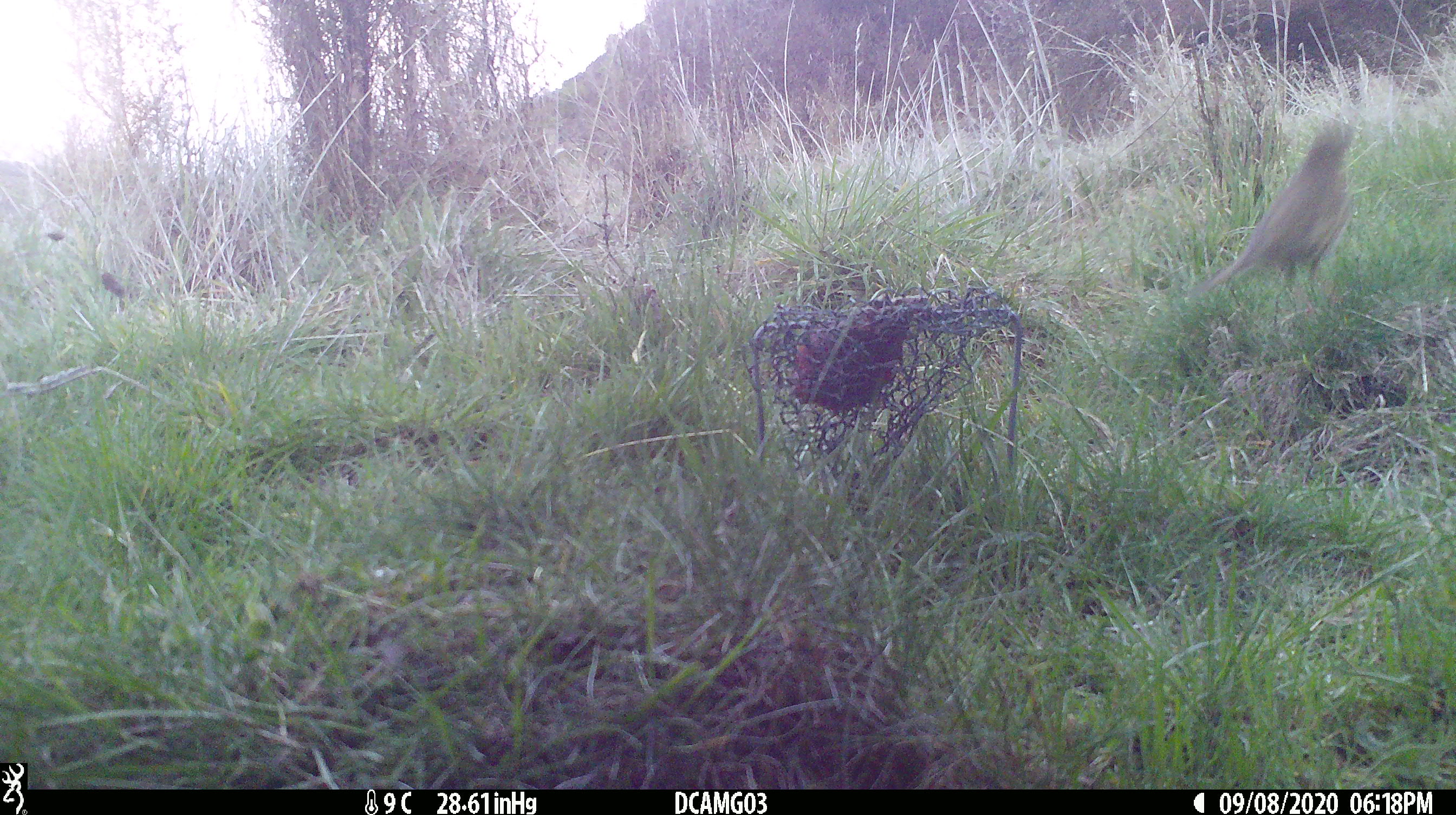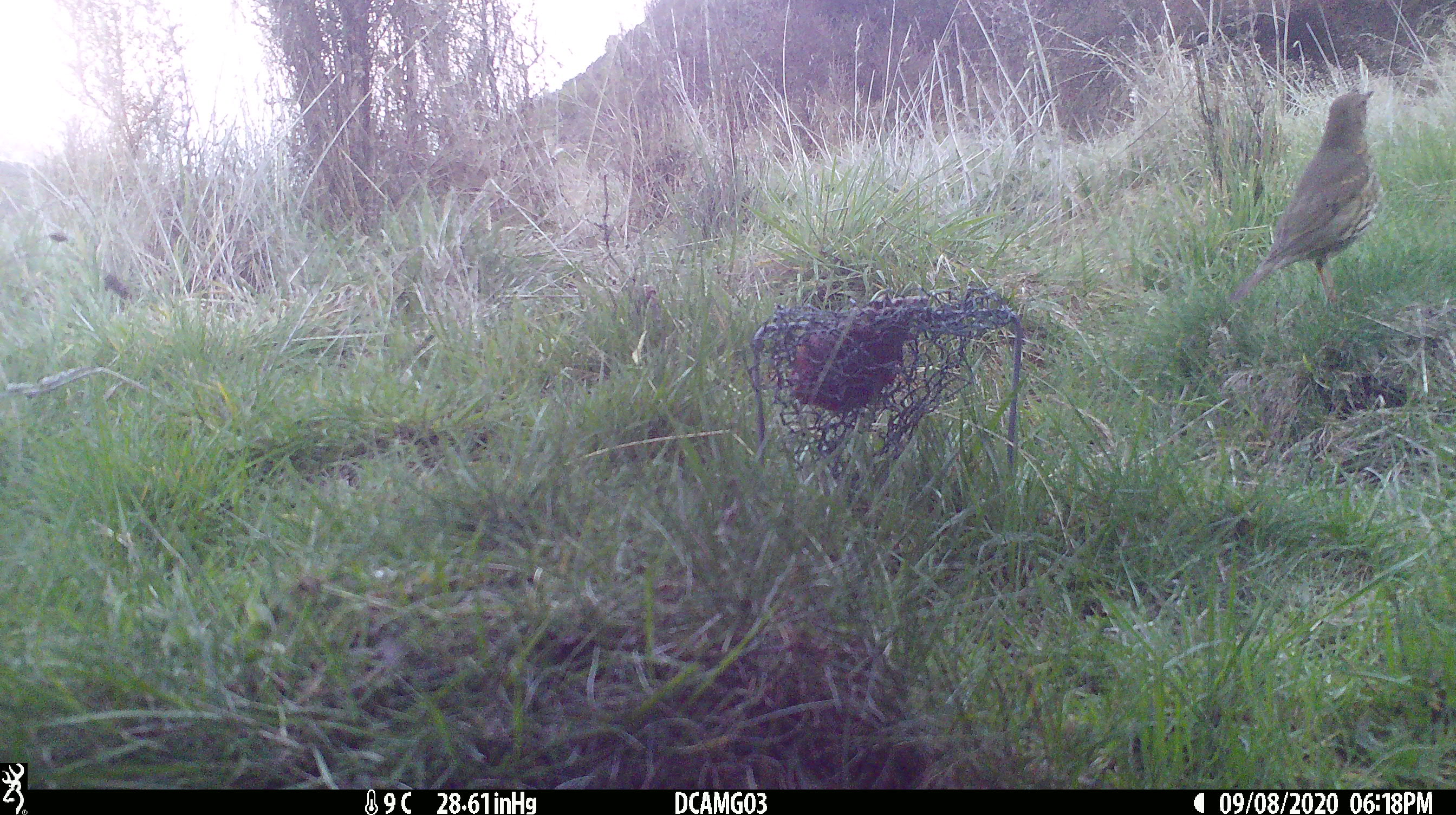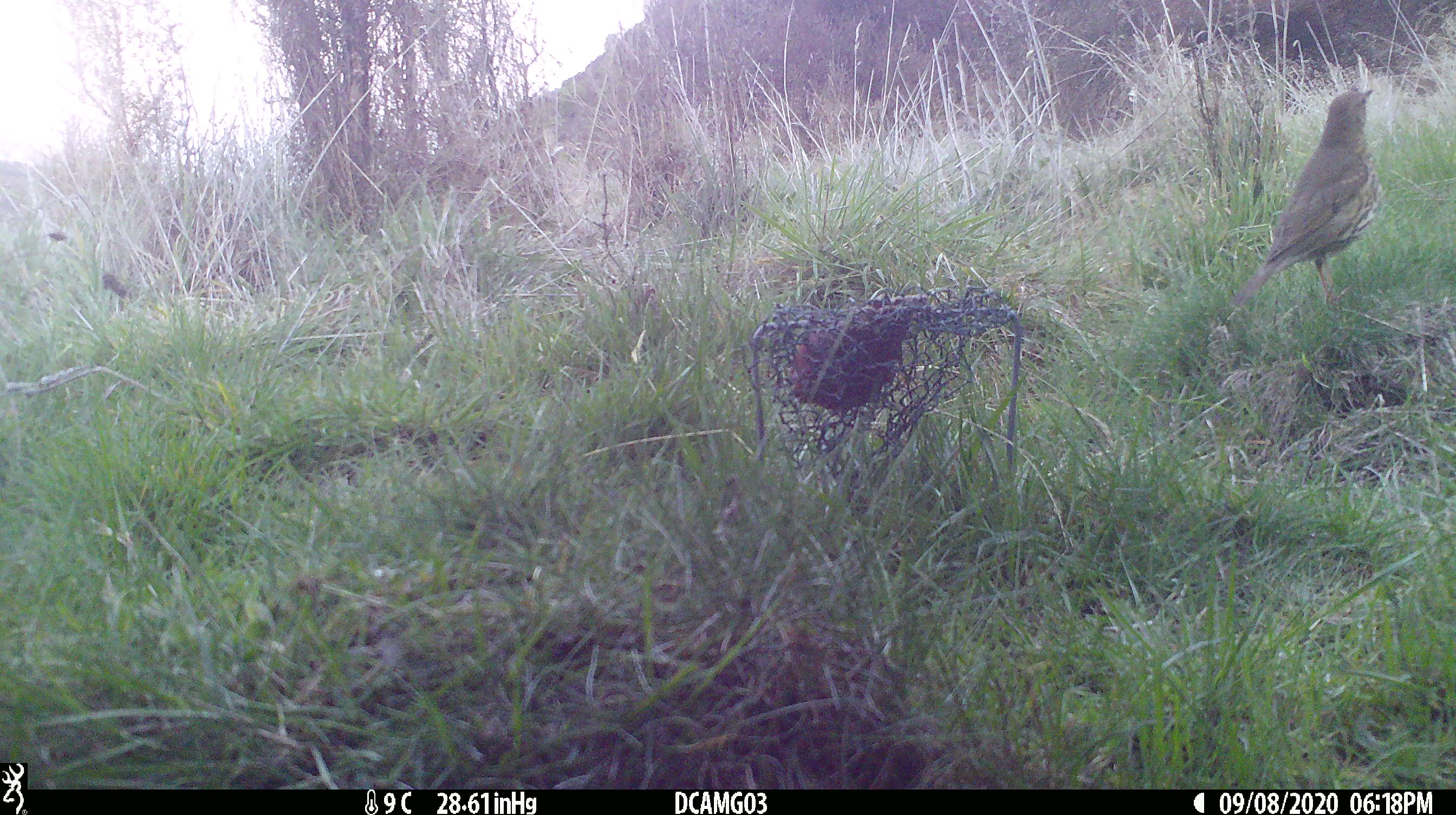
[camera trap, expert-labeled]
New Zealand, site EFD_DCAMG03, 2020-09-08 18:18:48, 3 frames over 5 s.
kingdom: Animalia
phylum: Chordata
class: Aves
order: Passeriformes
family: Turdidae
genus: Turdus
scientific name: Turdus philomelos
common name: song thrush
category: thrush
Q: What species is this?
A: Thrush (song thrush) (Turdus philomelos).